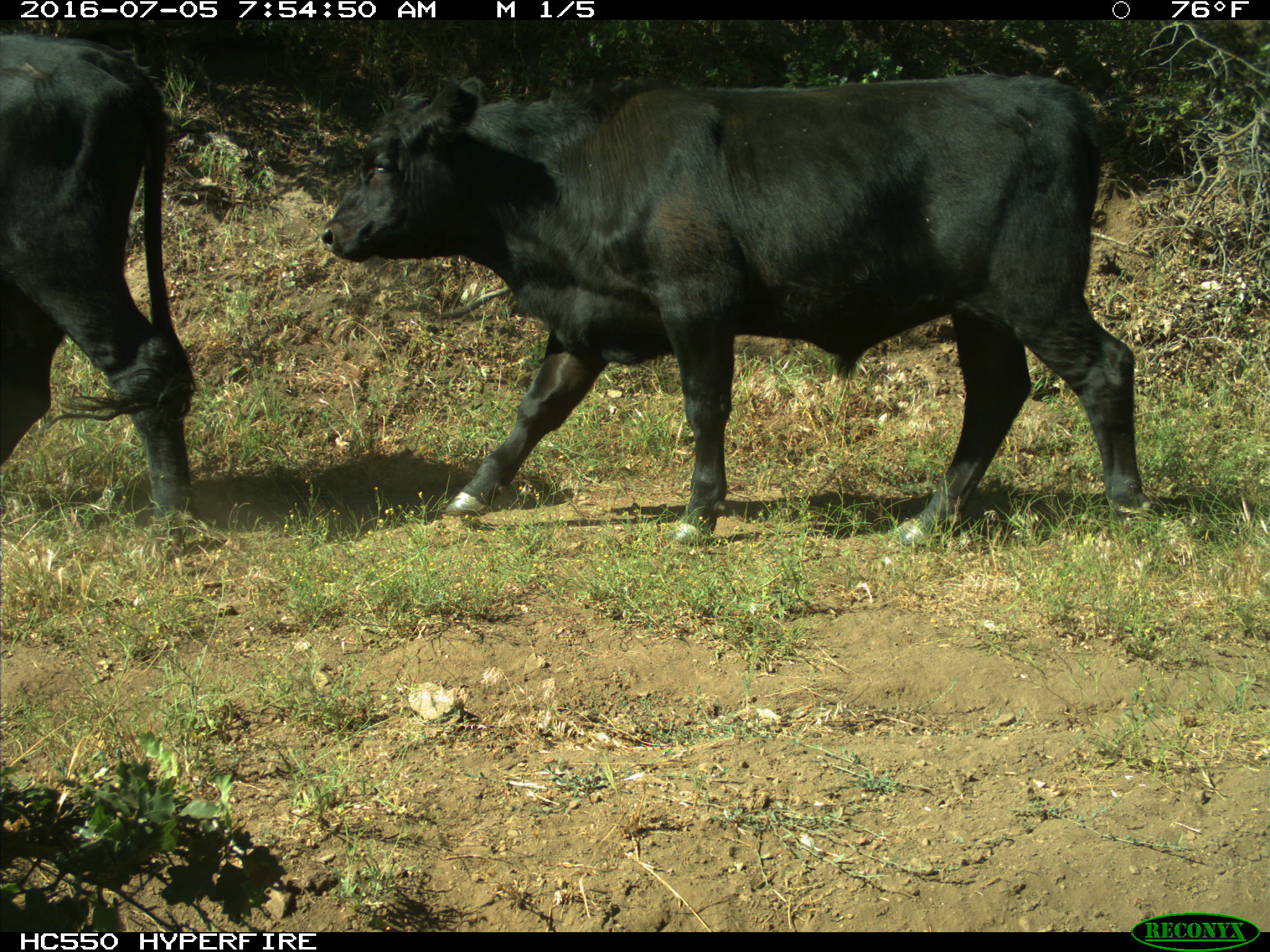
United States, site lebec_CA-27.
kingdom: Animalia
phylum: Chordata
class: Mammalia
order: Artiodactyla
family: Bovidae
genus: Bos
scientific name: Bos taurus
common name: domestic cow